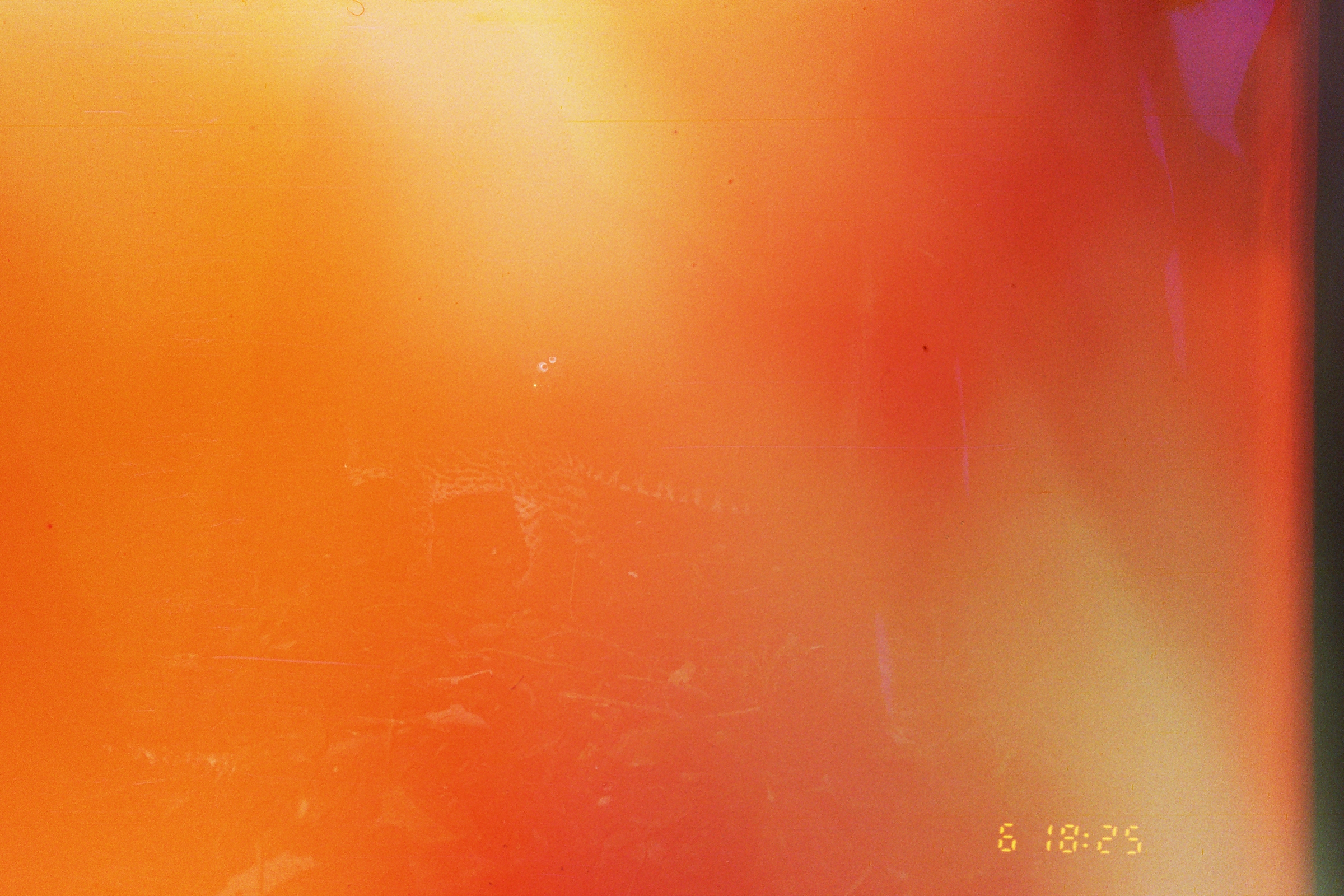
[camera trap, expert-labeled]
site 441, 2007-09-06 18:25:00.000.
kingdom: Animalia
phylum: Chordata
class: Mammalia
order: Carnivora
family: Felidae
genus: Leopardus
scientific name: Leopardus wiedii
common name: margay